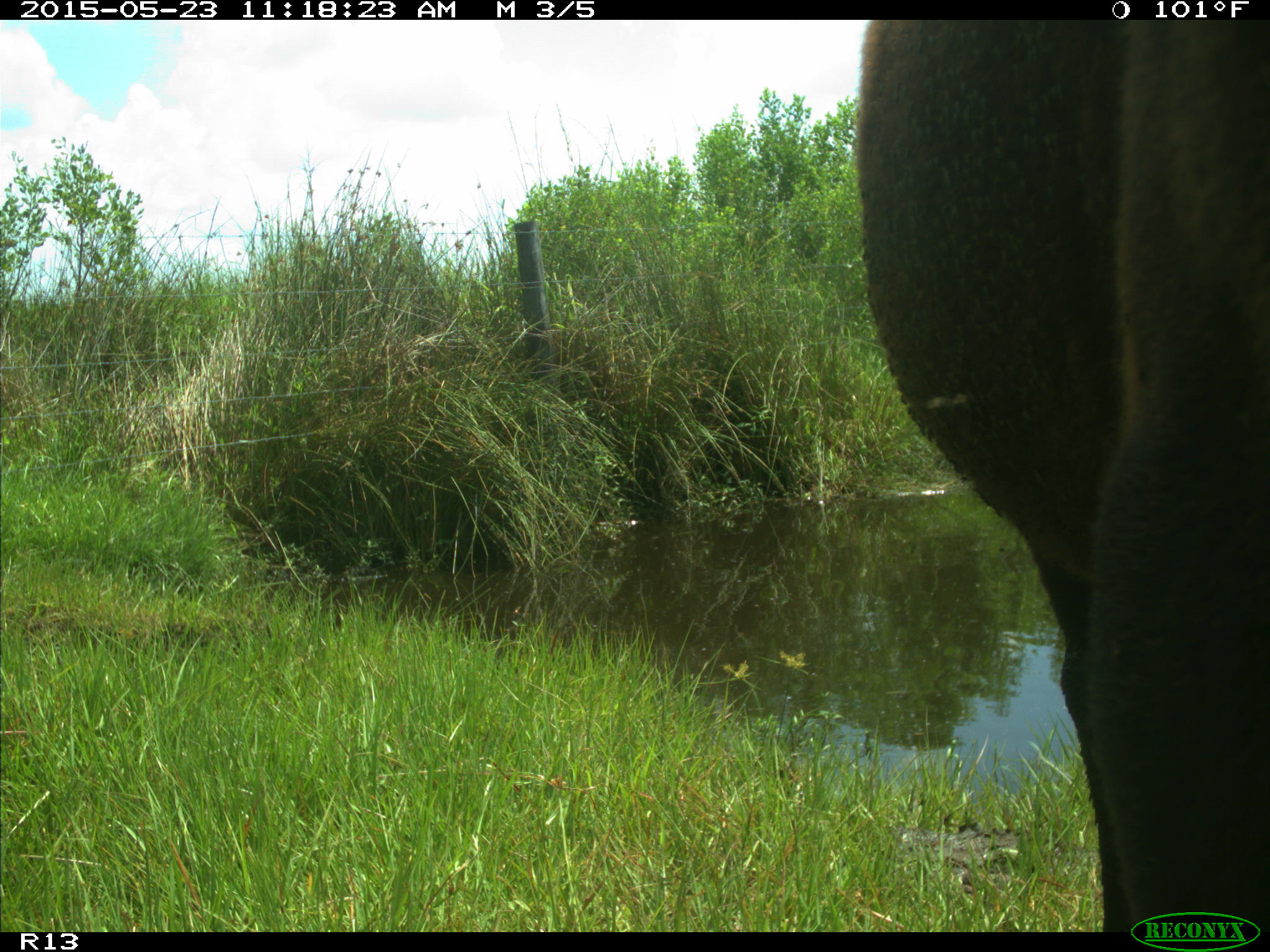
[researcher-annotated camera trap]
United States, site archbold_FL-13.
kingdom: Animalia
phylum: Chordata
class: Mammalia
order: Artiodactyla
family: Bovidae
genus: Bos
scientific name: Bos taurus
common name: domestic cow